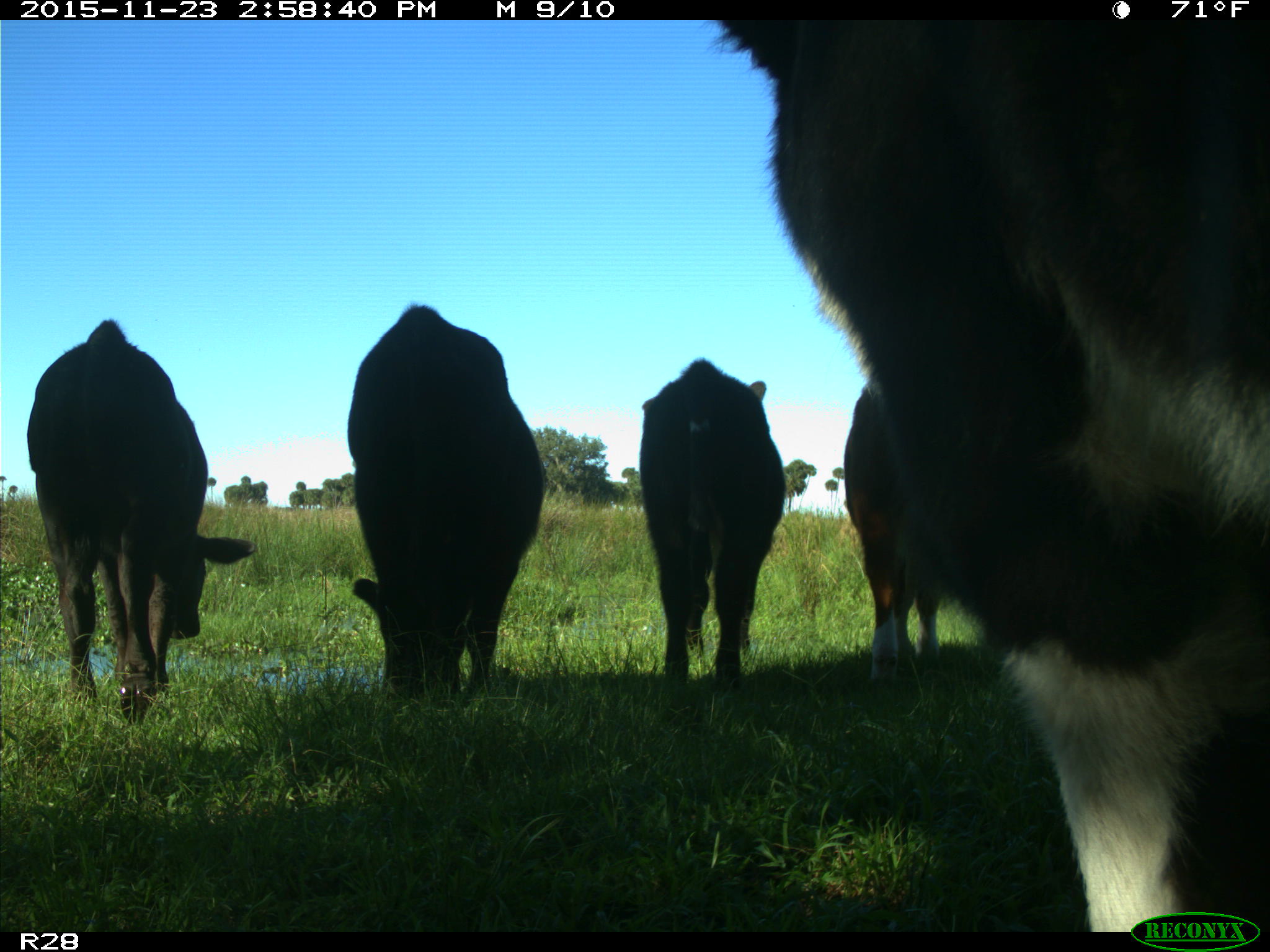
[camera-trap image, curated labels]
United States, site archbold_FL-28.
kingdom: Animalia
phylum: Chordata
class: Mammalia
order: Artiodactyla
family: Bovidae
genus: Bos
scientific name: Bos taurus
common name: domestic cow